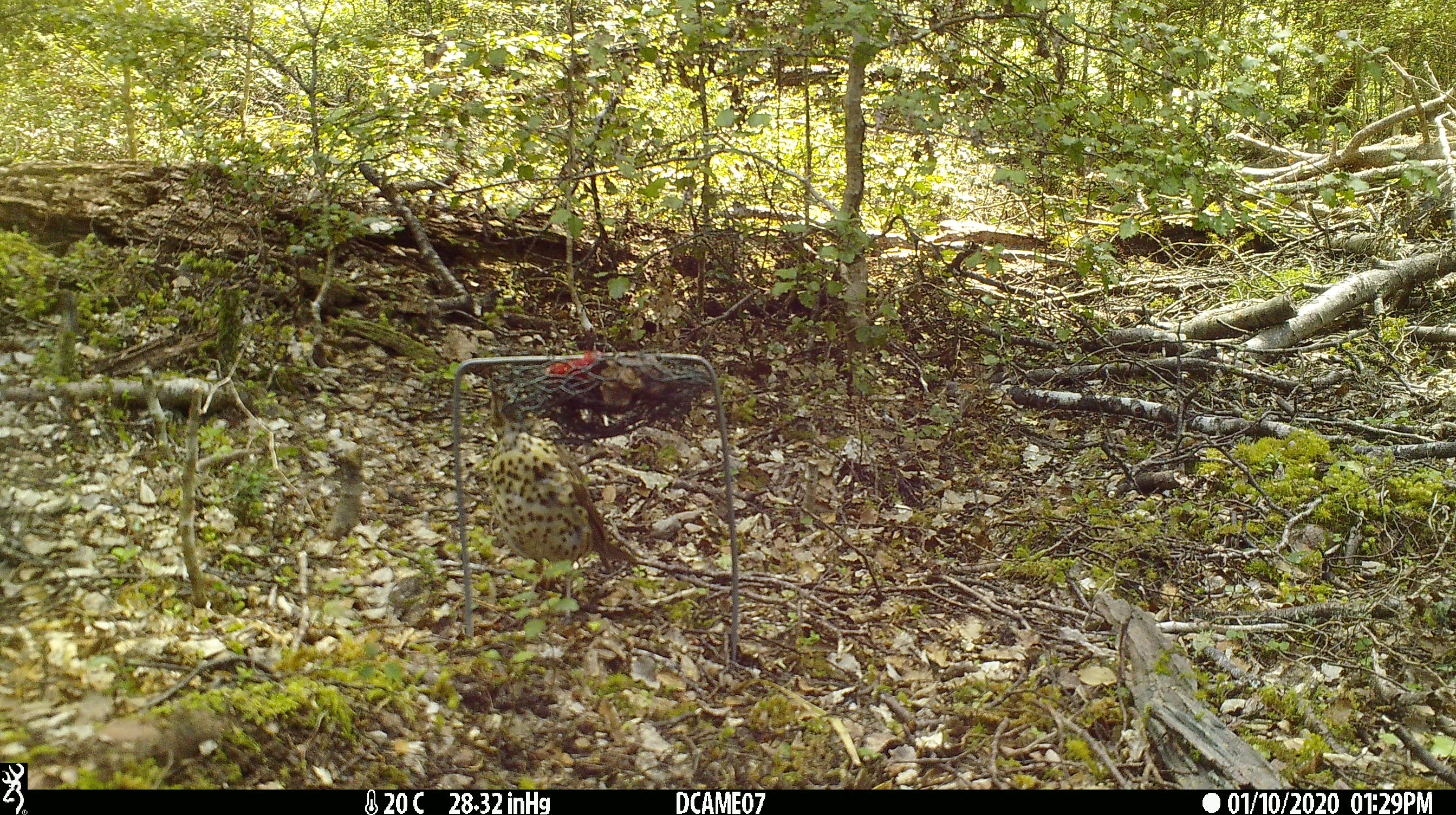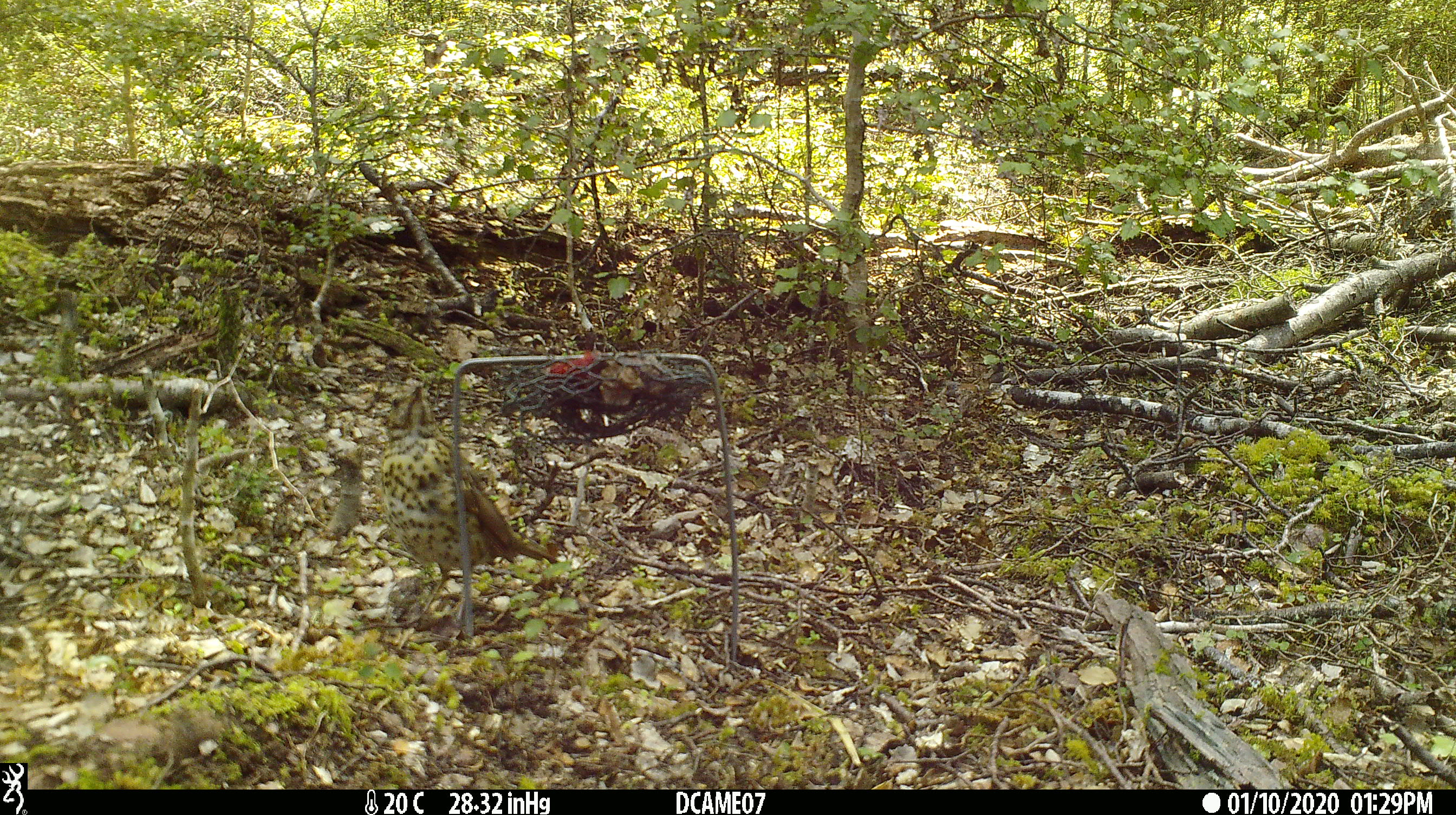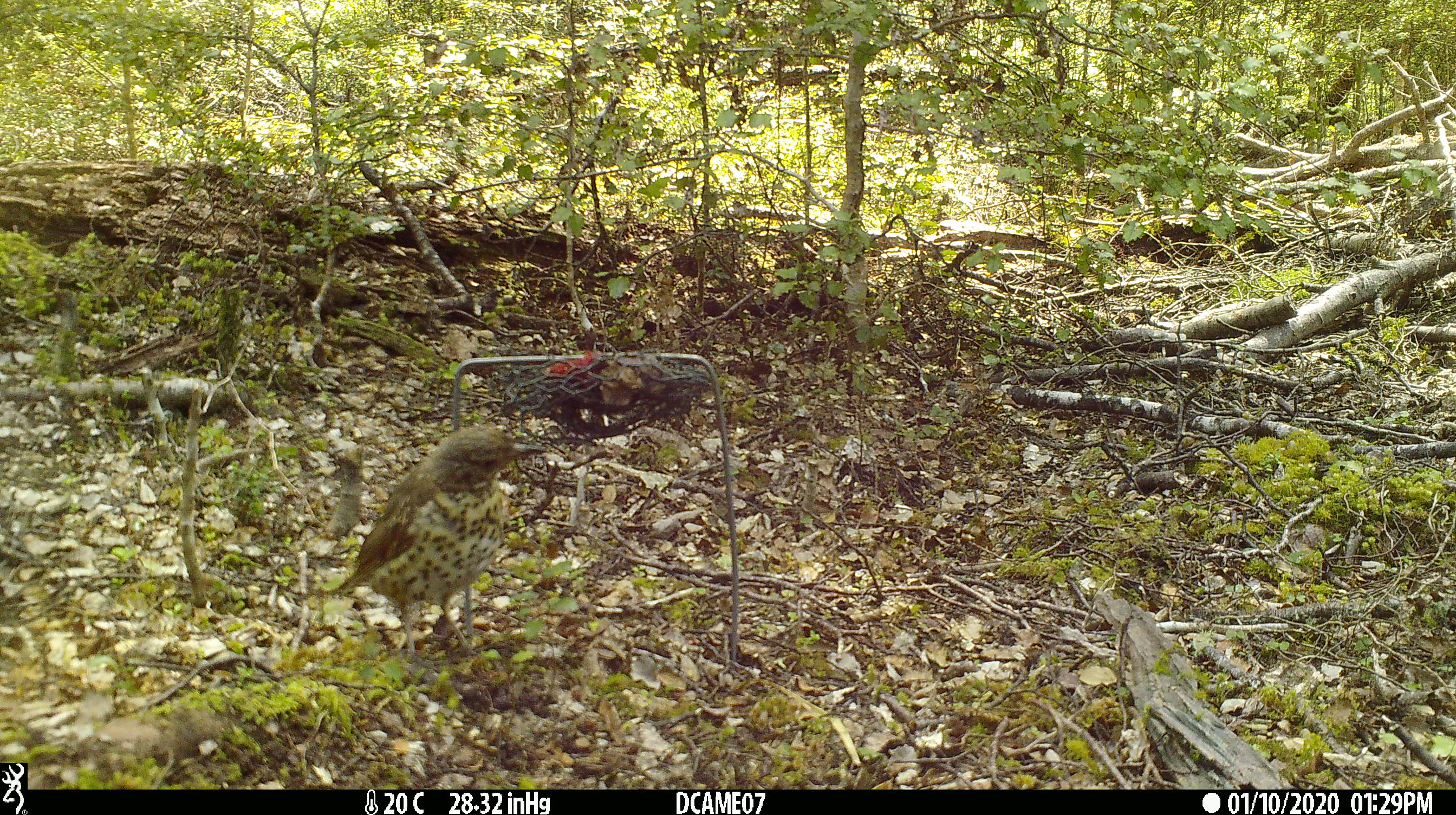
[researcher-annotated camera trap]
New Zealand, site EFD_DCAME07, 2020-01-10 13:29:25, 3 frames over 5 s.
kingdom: Animalia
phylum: Chordata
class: Aves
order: Passeriformes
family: Turdidae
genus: Turdus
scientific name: Turdus philomelos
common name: song thrush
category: thrush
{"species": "thrush (song thrush) (Turdus philomelos)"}